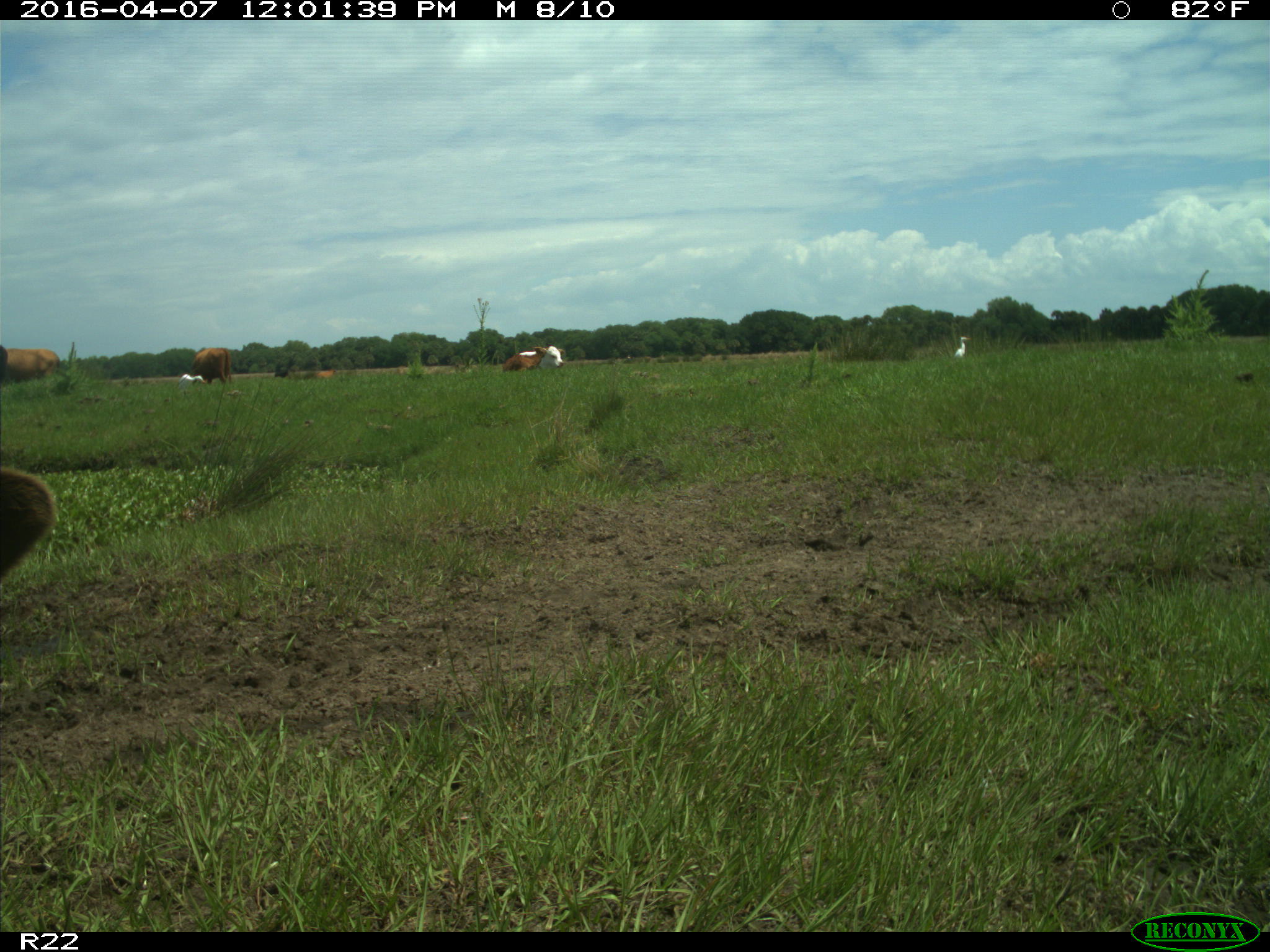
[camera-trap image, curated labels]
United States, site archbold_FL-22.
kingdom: Animalia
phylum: Chordata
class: Mammalia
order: Artiodactyla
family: Bovidae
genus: Bos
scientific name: Bos taurus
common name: domestic cow